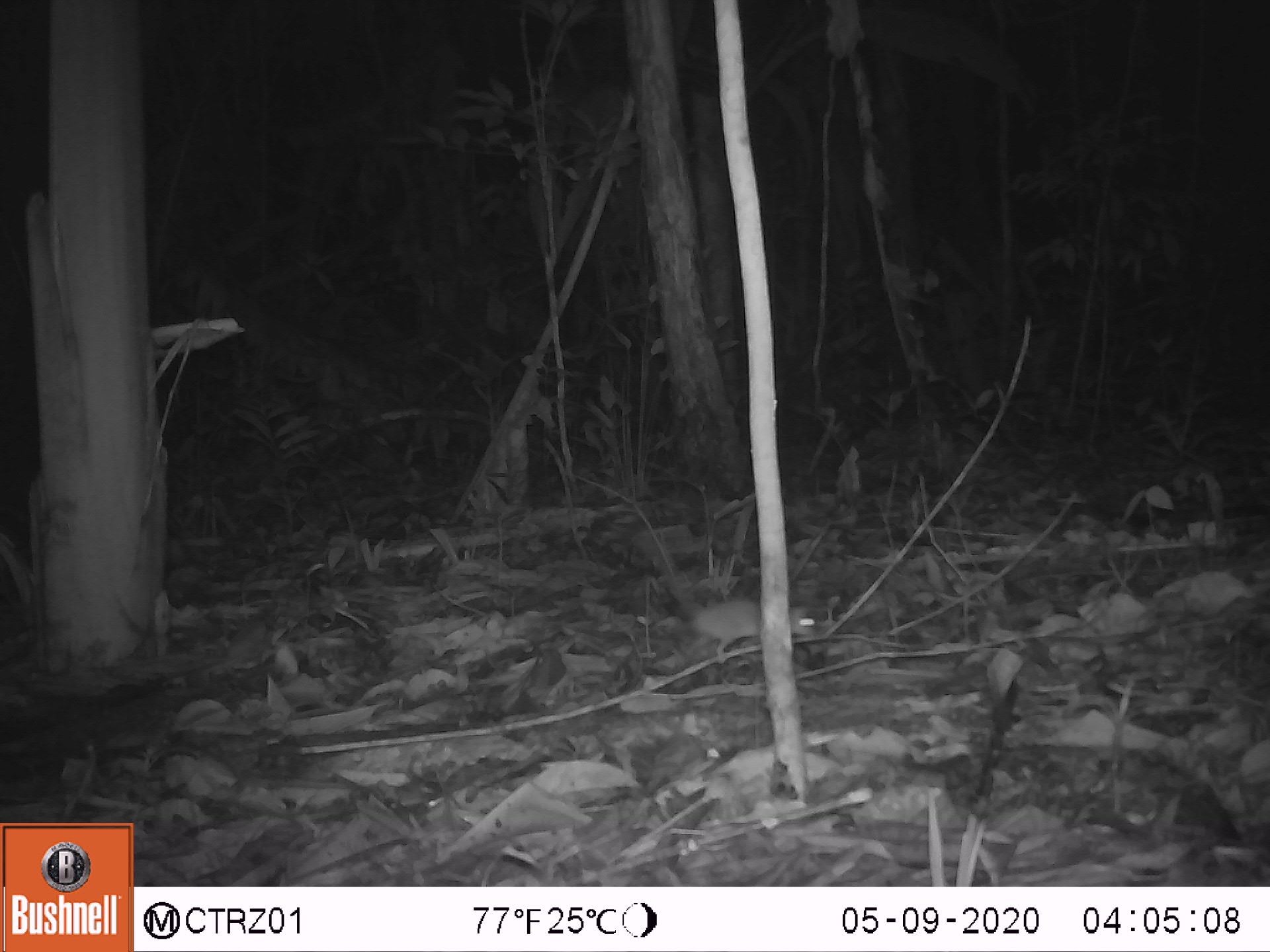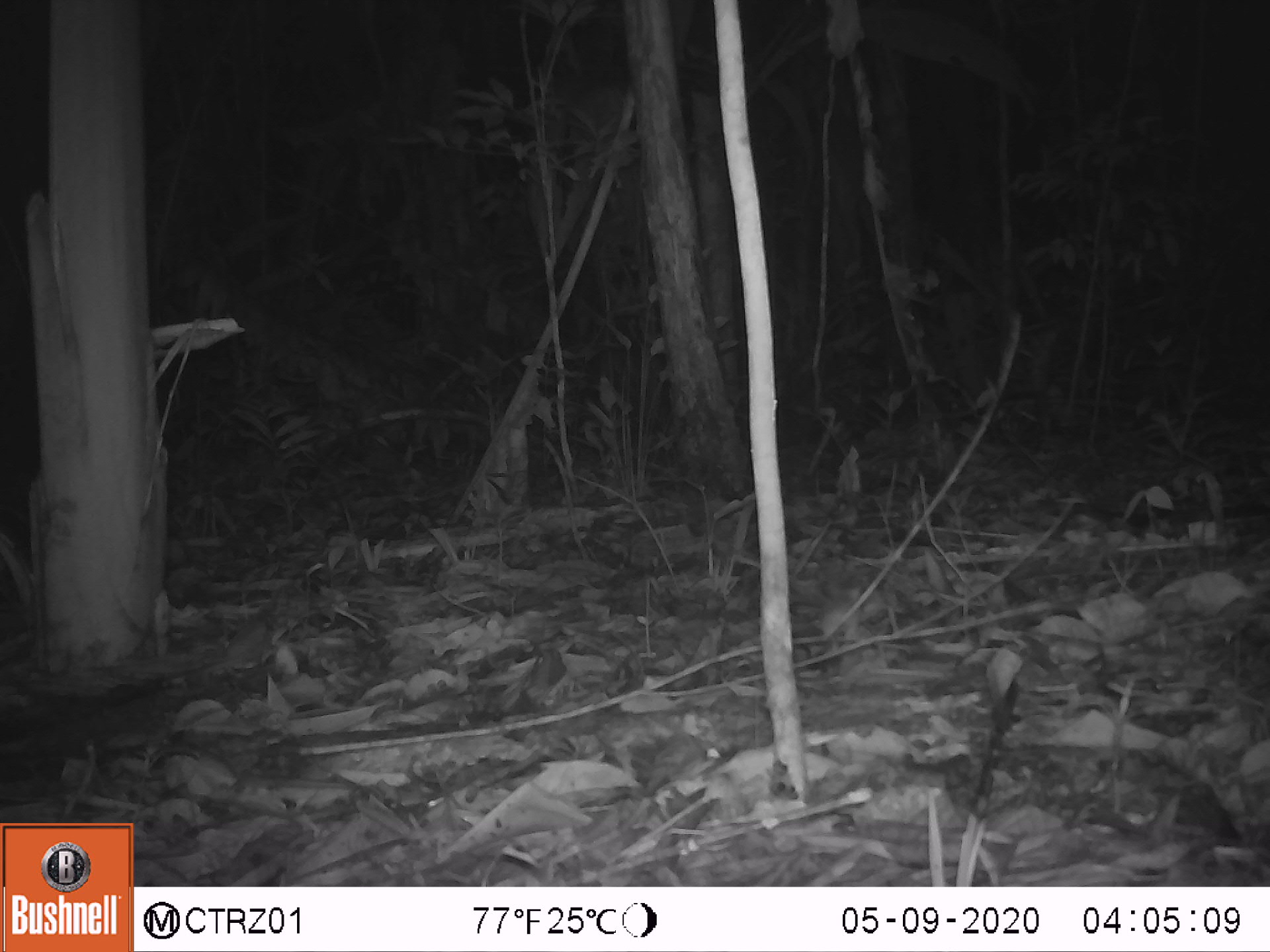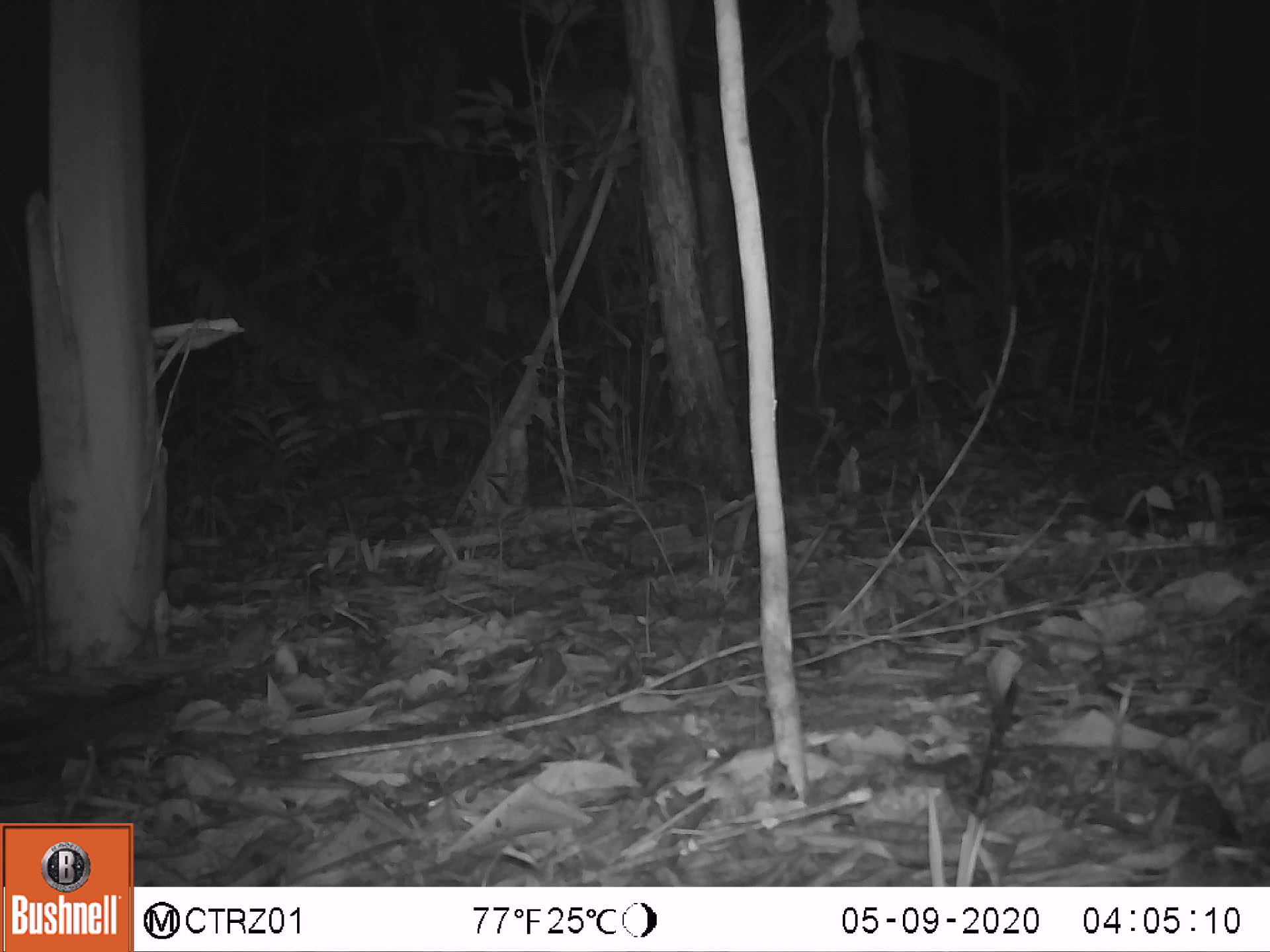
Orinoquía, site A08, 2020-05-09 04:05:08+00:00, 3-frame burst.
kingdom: Animalia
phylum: Chordata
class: Mammalia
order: Rodentia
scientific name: Rodentia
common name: rodent